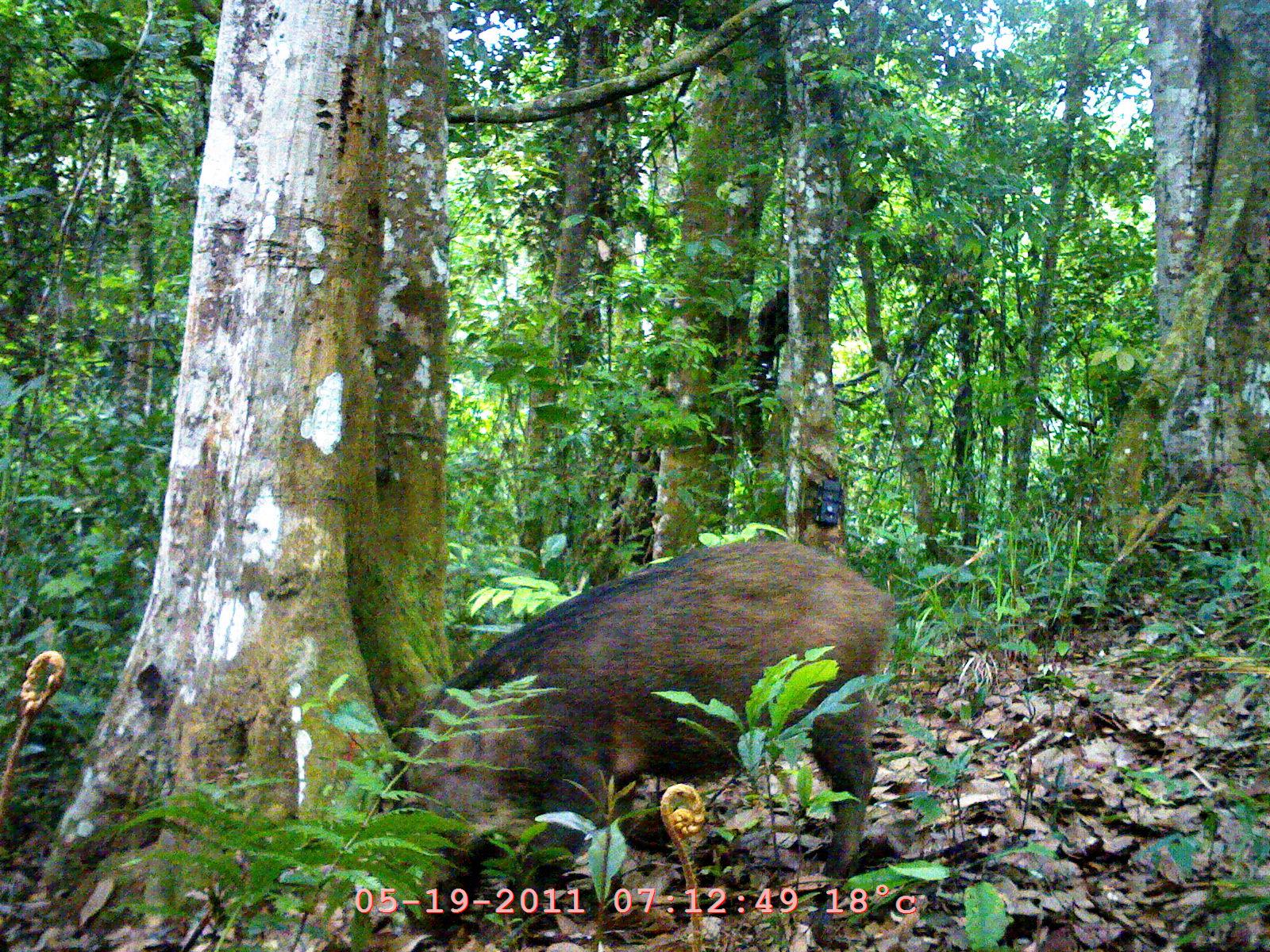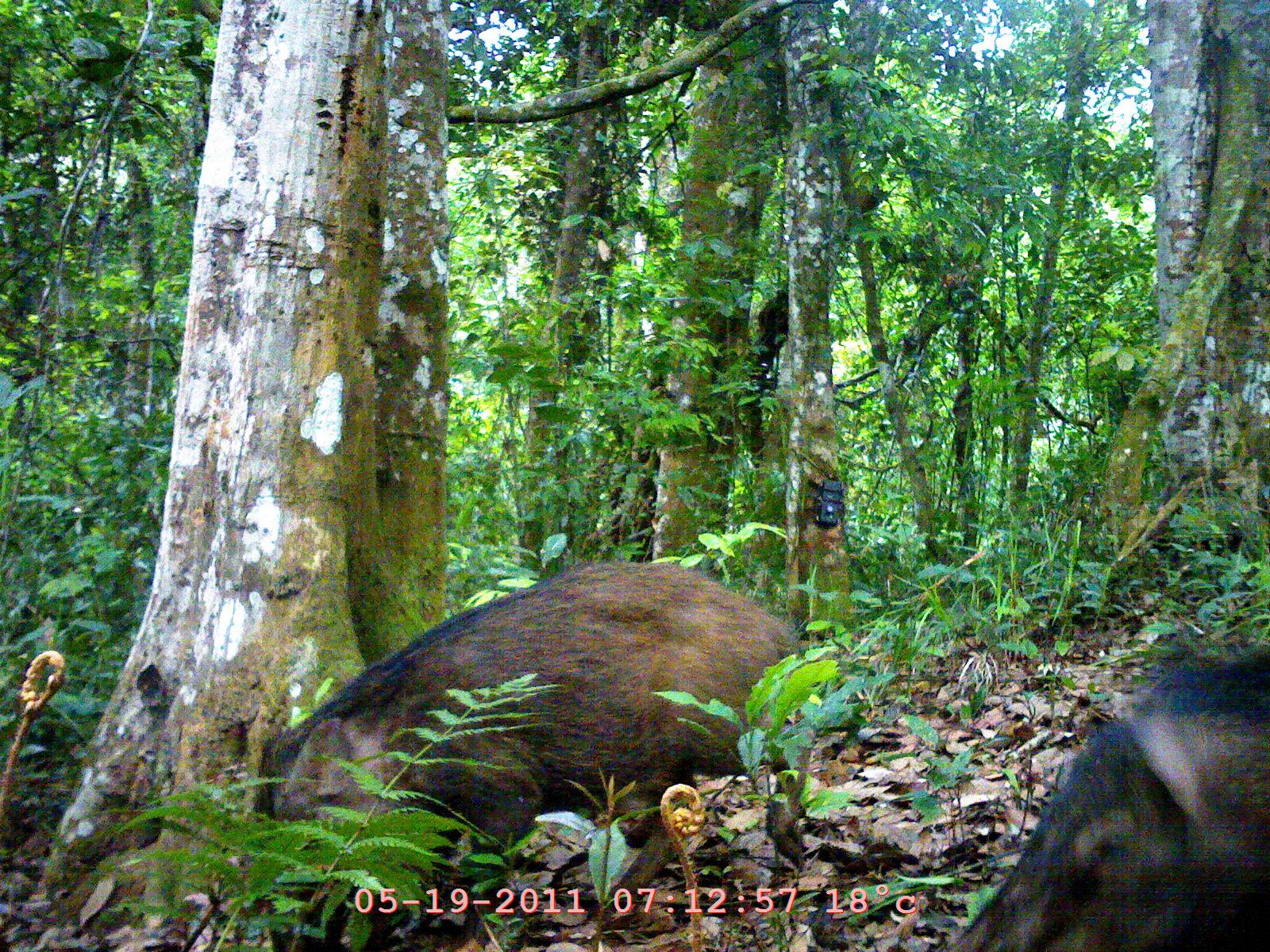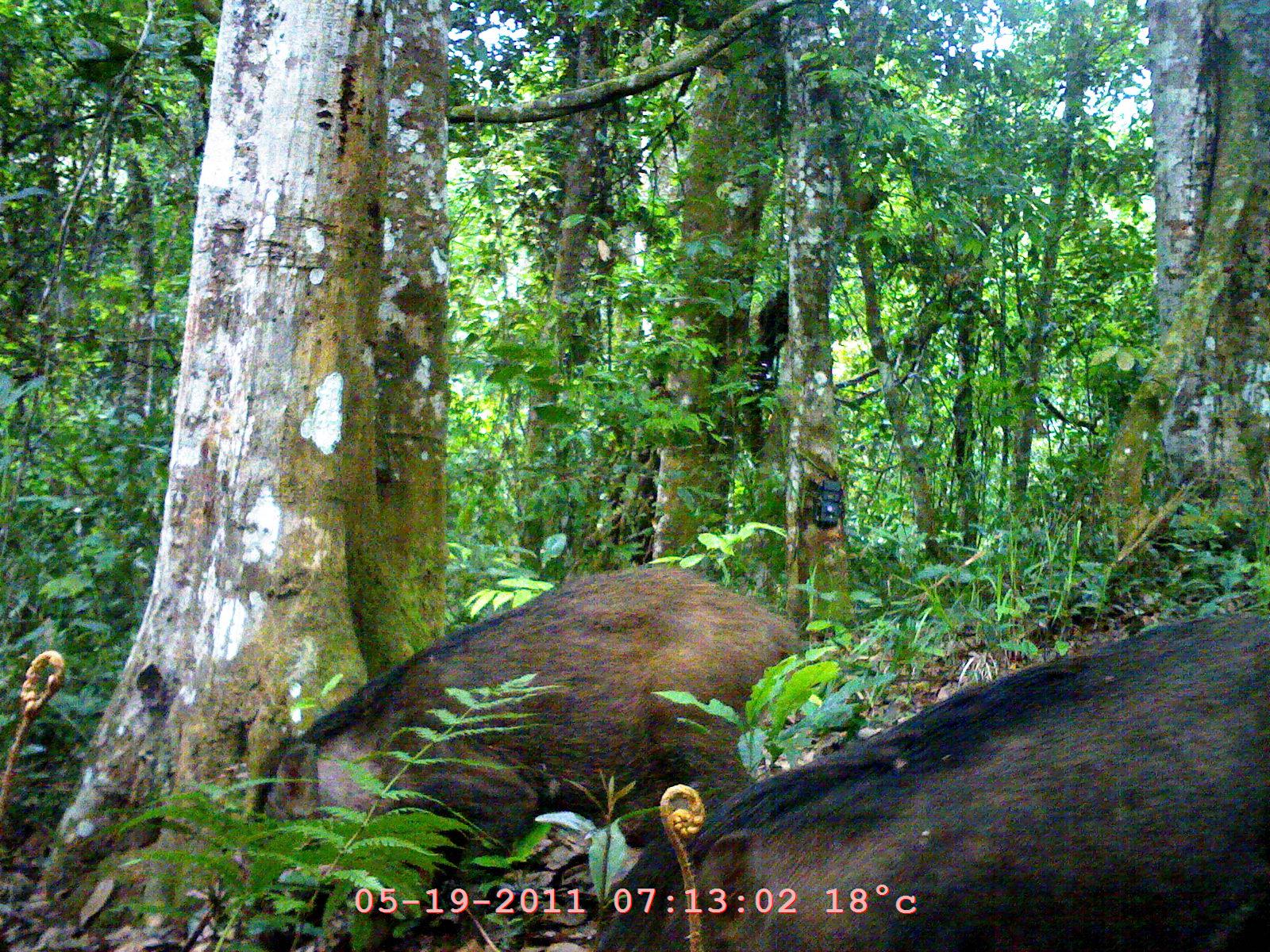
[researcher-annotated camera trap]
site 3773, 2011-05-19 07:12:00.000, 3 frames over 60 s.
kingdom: Animalia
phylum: Chordata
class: Mammalia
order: Artiodactyla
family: Suidae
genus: Sus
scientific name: Sus scrofa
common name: wild boar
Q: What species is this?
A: Sus scrofa (wild boar).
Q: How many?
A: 1.